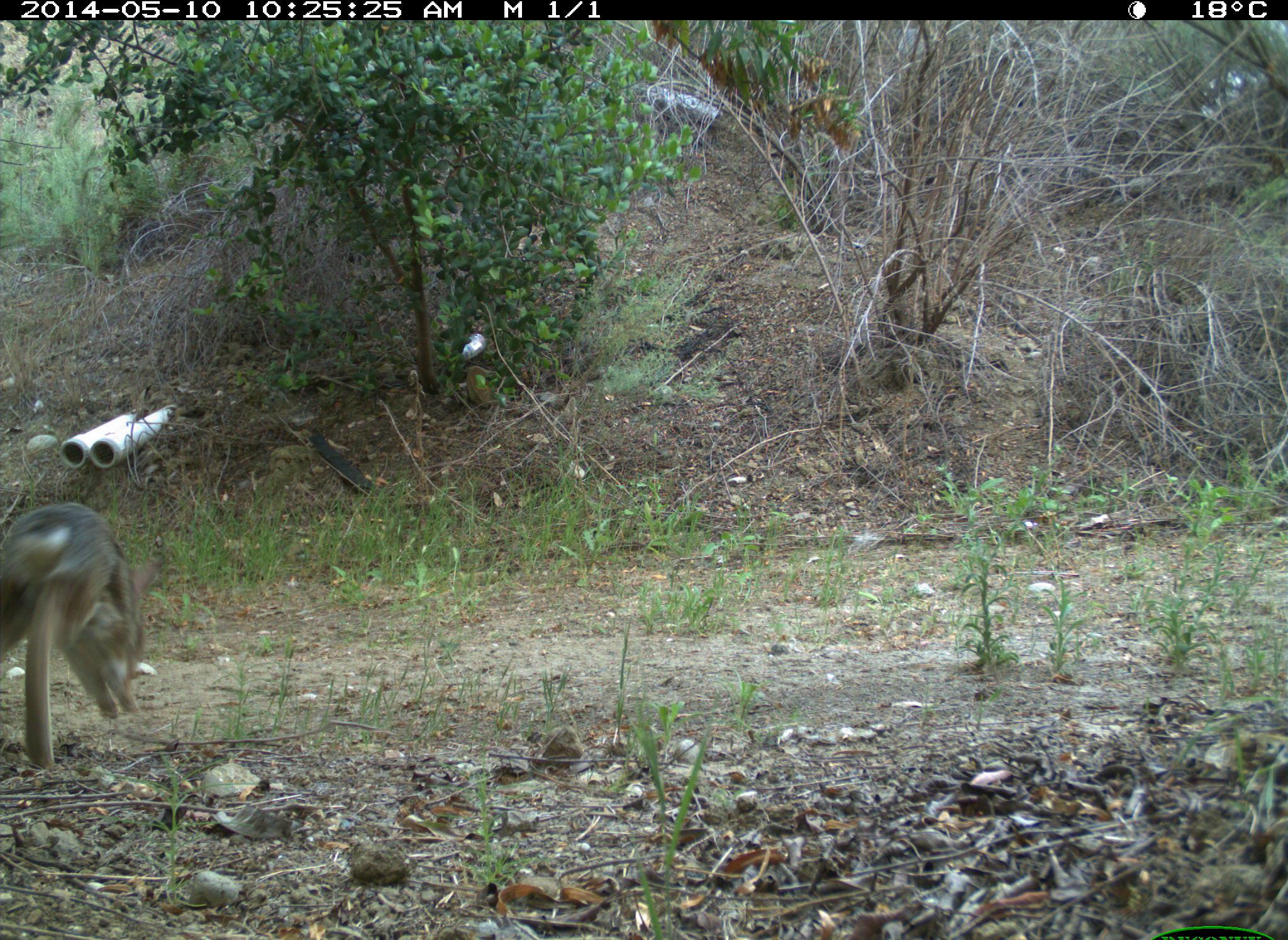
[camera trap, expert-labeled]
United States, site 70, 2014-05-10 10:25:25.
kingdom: Animalia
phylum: Chordata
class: Mammalia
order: Lagomorpha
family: Leporidae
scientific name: Leporidae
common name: rabbits and hares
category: rabbit